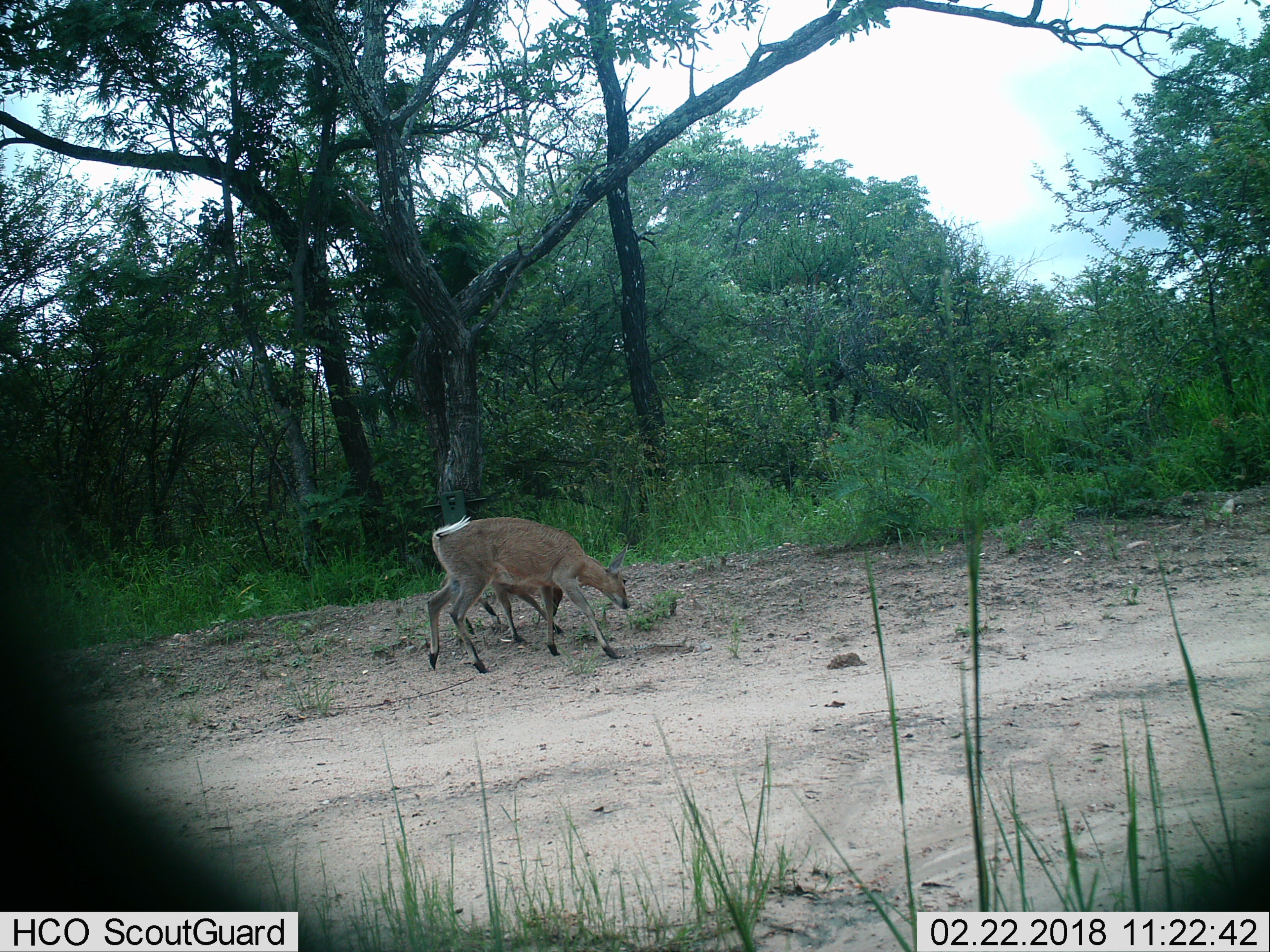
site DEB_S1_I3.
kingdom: Animalia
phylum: Chordata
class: Mammalia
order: Artiodactyla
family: Bovidae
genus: Sylvicapra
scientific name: Sylvicapra grimmia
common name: common duiker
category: duikercommongrey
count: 2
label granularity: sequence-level